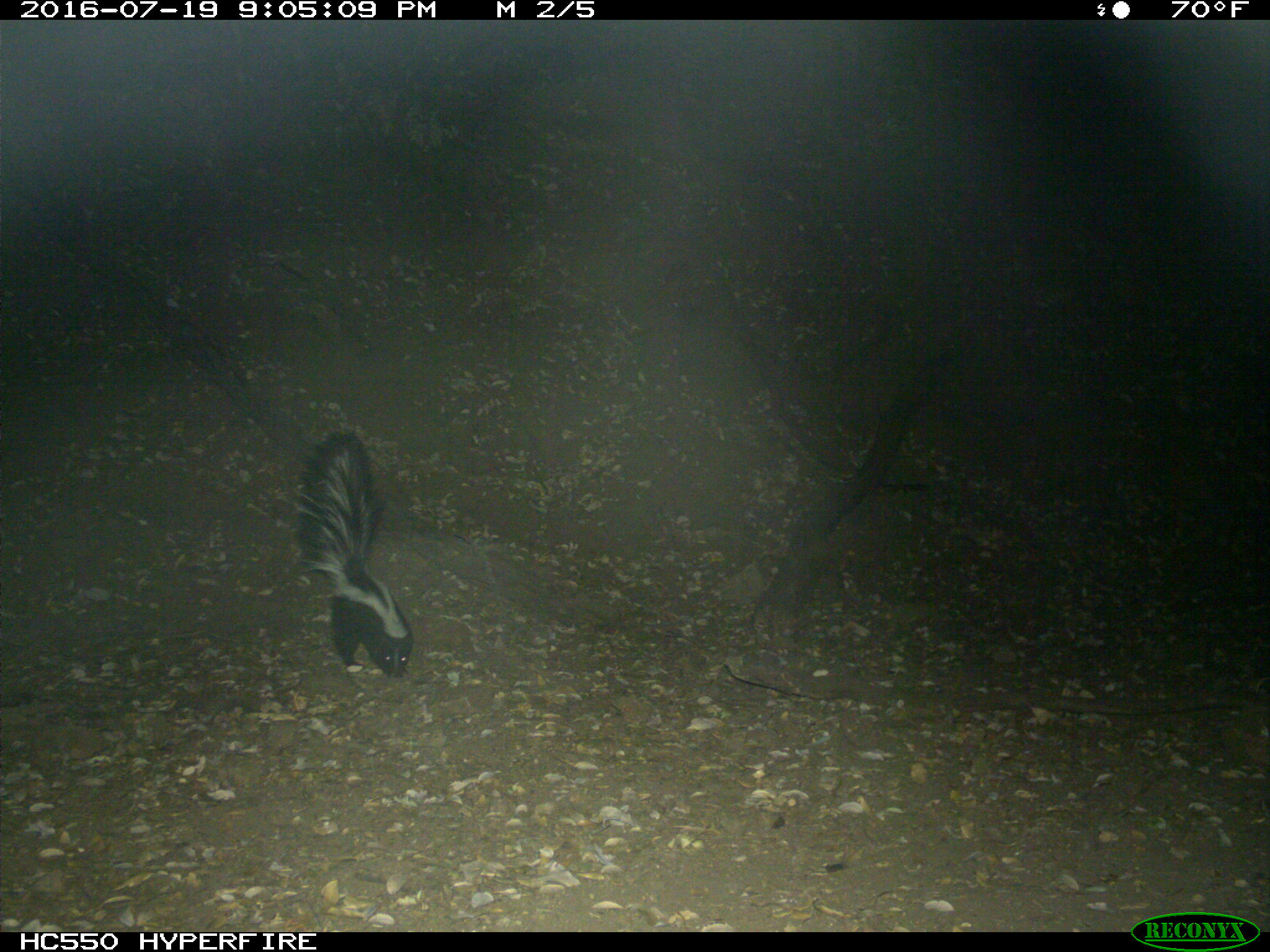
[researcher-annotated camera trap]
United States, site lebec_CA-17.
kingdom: Animalia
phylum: Chordata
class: Mammalia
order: Carnivora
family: Mephitidae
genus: Mephitis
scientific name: Mephitis mephitis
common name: striped skunk